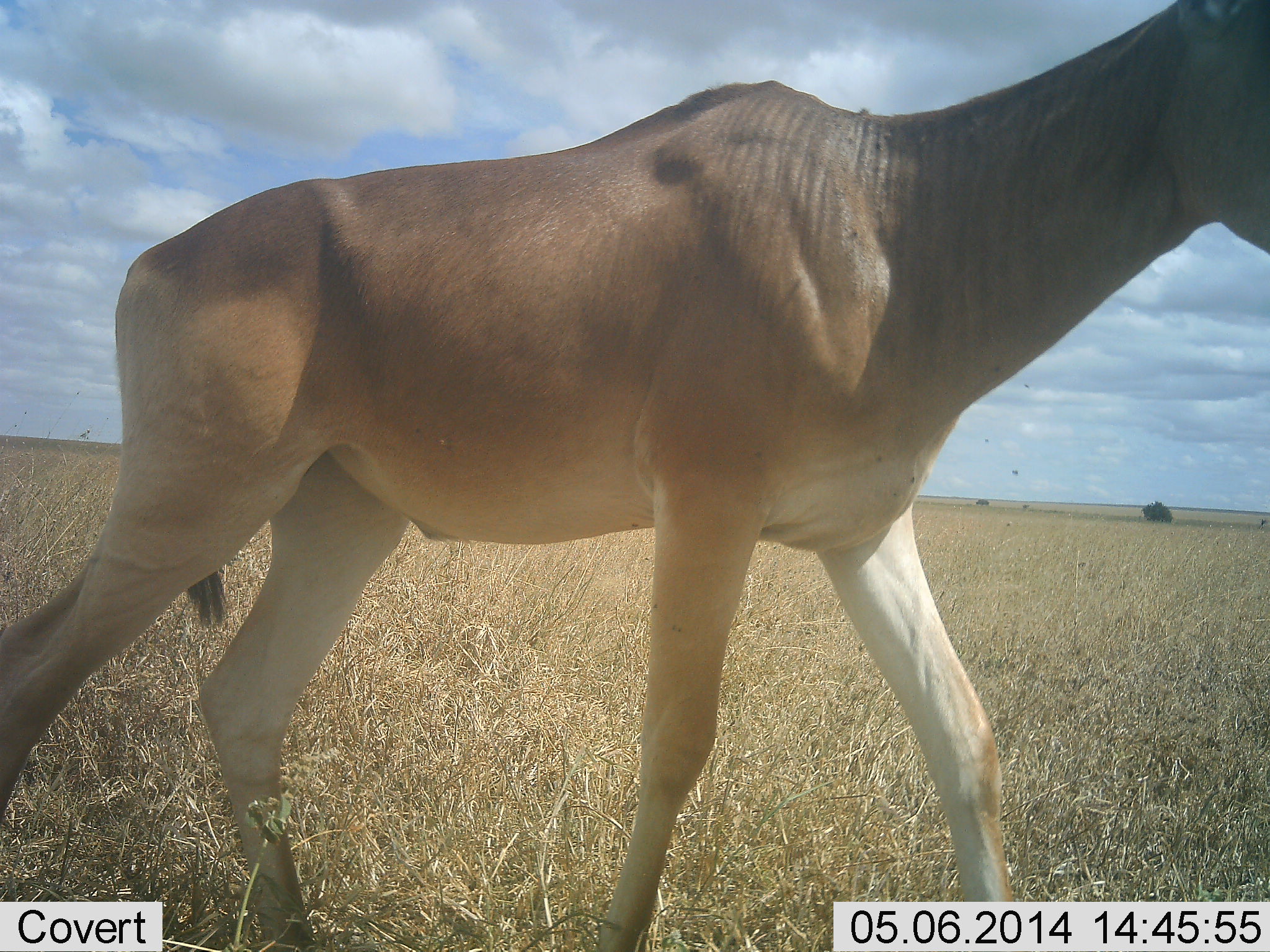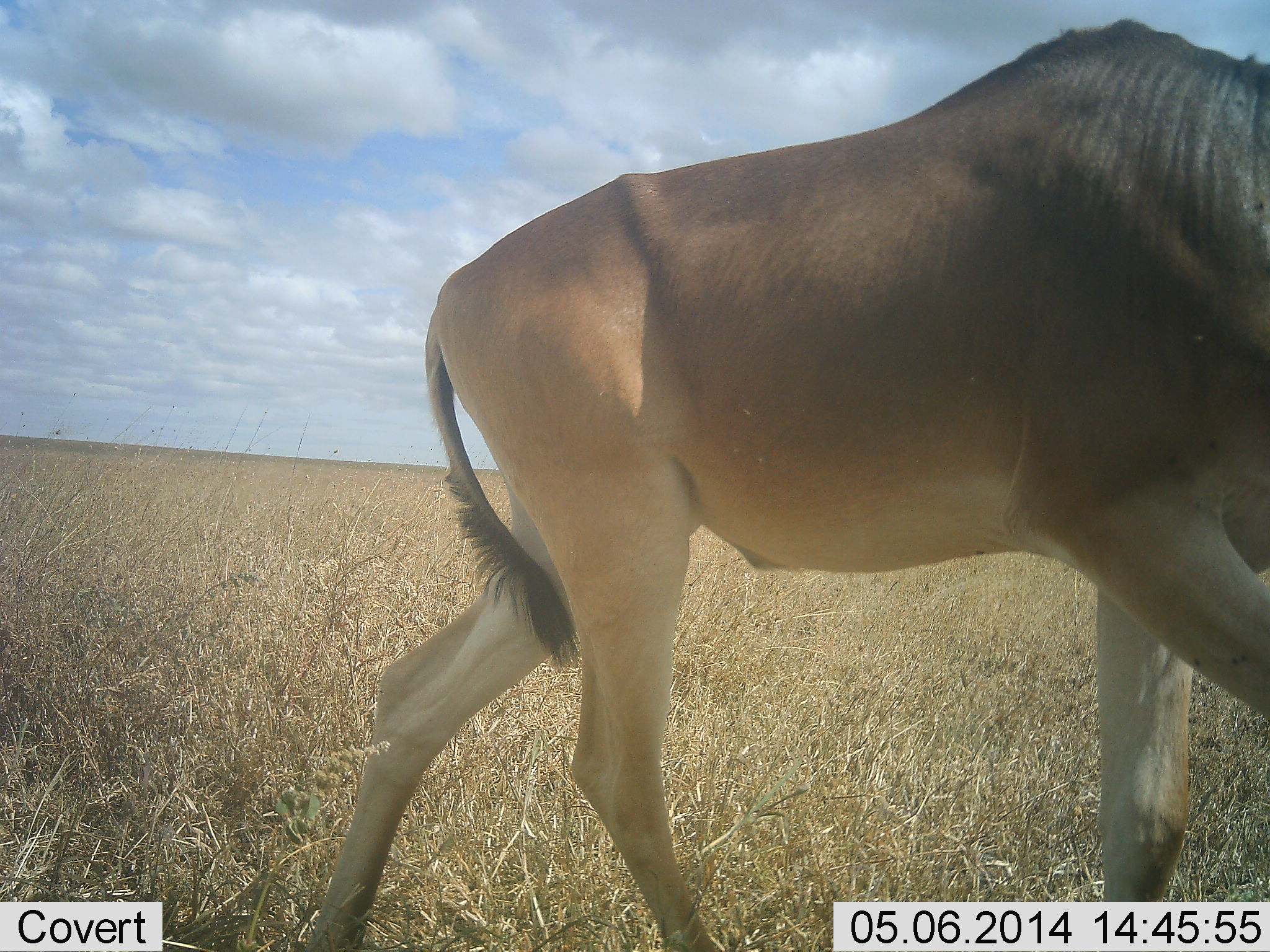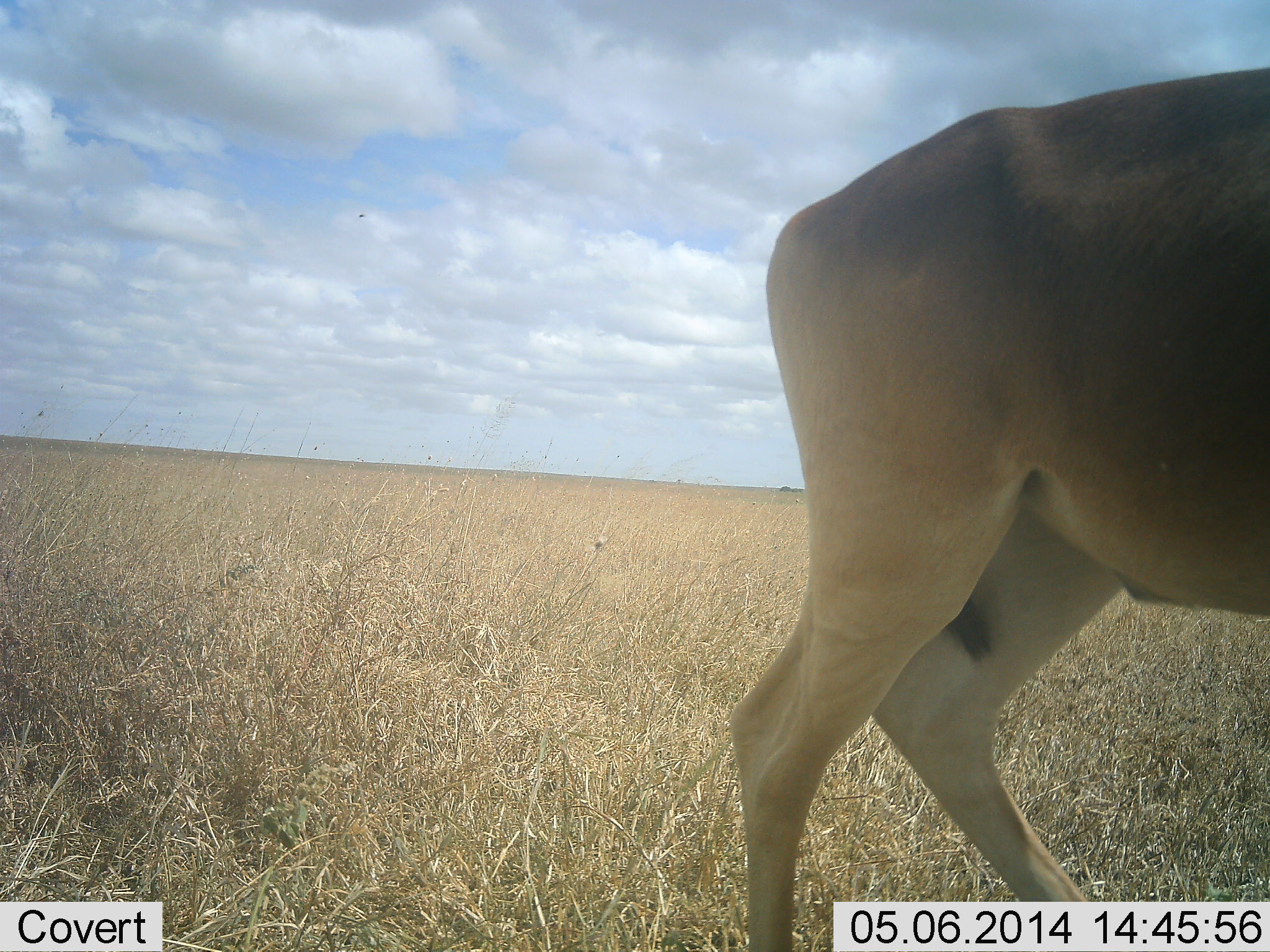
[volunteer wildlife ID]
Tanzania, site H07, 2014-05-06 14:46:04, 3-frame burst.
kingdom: Animalia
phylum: Chordata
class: Mammalia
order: Artiodactyla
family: Bovidae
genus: Alcelaphus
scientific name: Alcelaphus buselaphus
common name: hartebeest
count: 1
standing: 0%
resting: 0%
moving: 100%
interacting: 0%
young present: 0%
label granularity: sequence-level